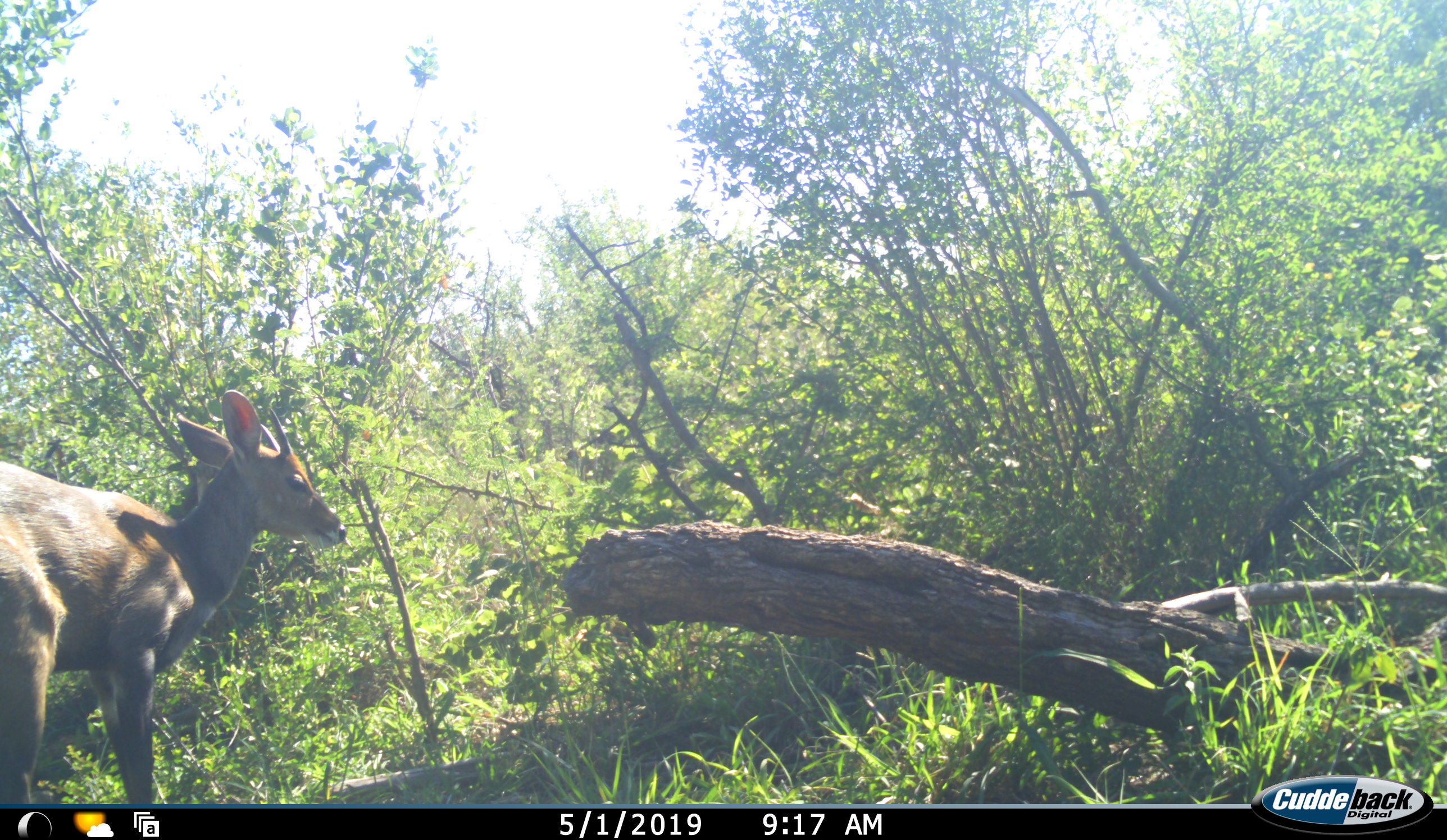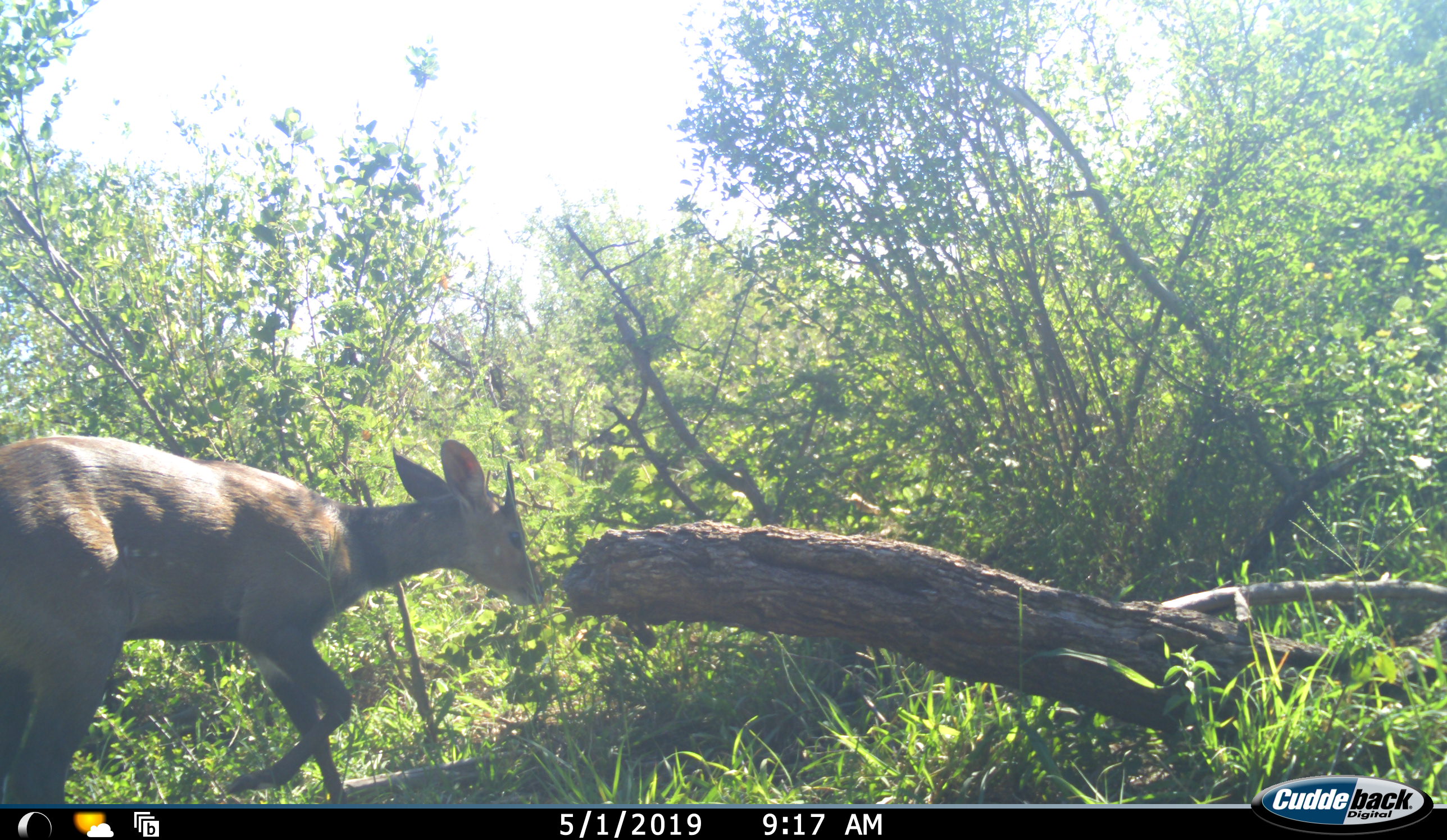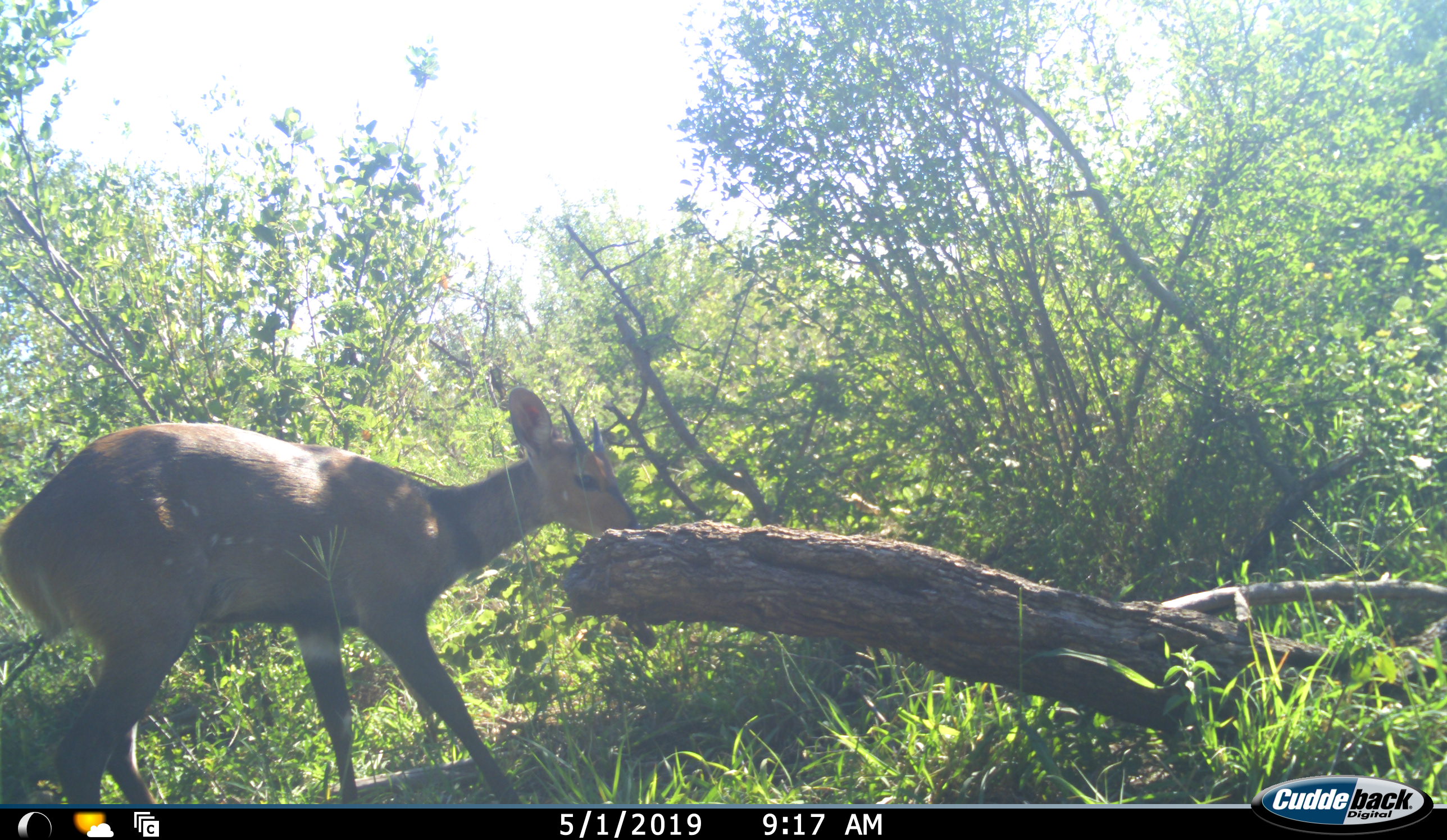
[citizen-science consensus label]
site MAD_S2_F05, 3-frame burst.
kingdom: Animalia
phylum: Chordata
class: Mammalia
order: Artiodactyla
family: Bovidae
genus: Tragelaphus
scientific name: Tragelaphus scriptus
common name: bushbuck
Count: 1.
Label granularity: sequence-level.